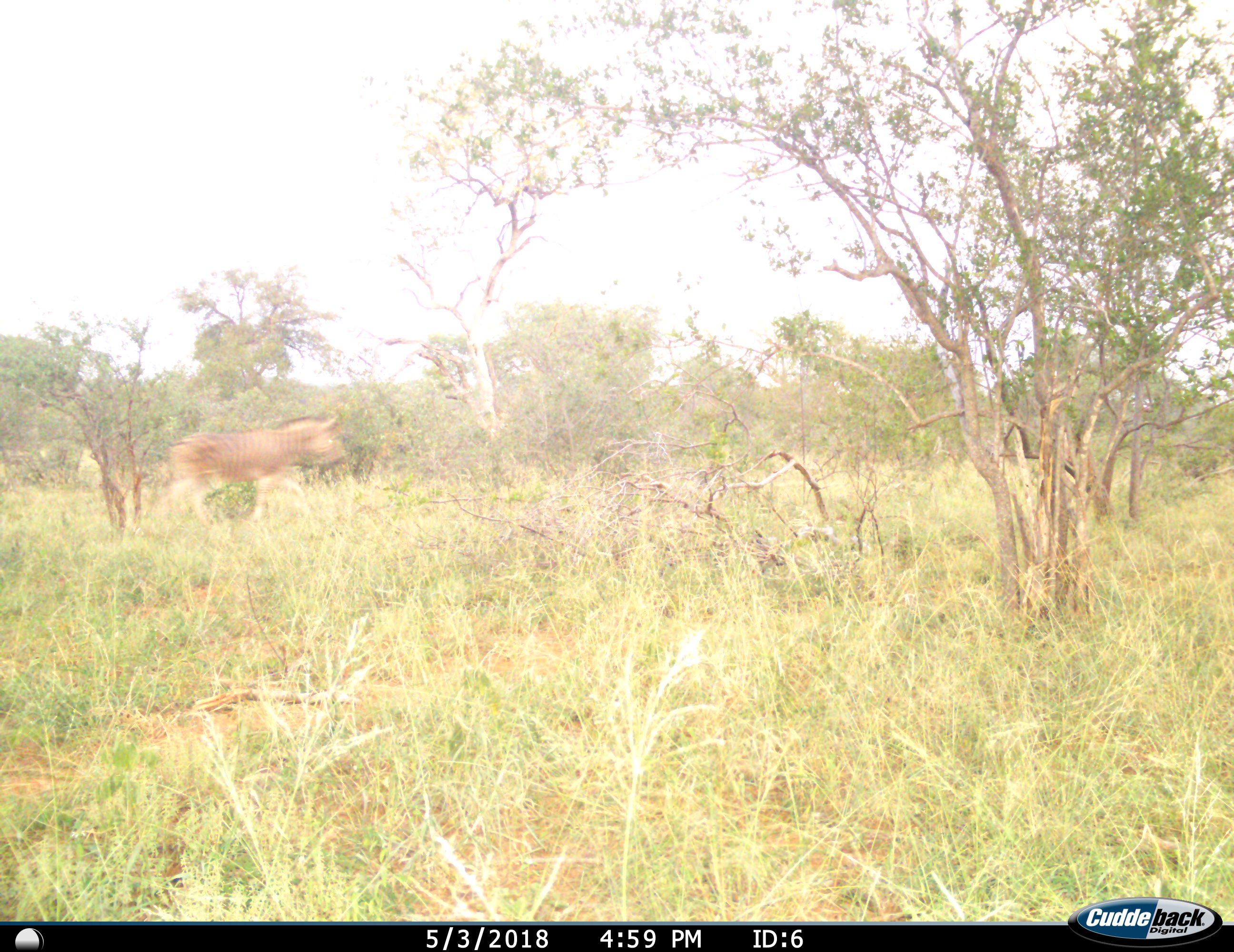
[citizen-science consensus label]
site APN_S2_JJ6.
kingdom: Animalia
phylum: Chordata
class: Mammalia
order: Perissodactyla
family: Equidae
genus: Equus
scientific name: Equus quagga burchellii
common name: burchell's zebra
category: zebraburchells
Zebraburchells (burchell's zebra) (Equus quagga burchellii), count 1. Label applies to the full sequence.